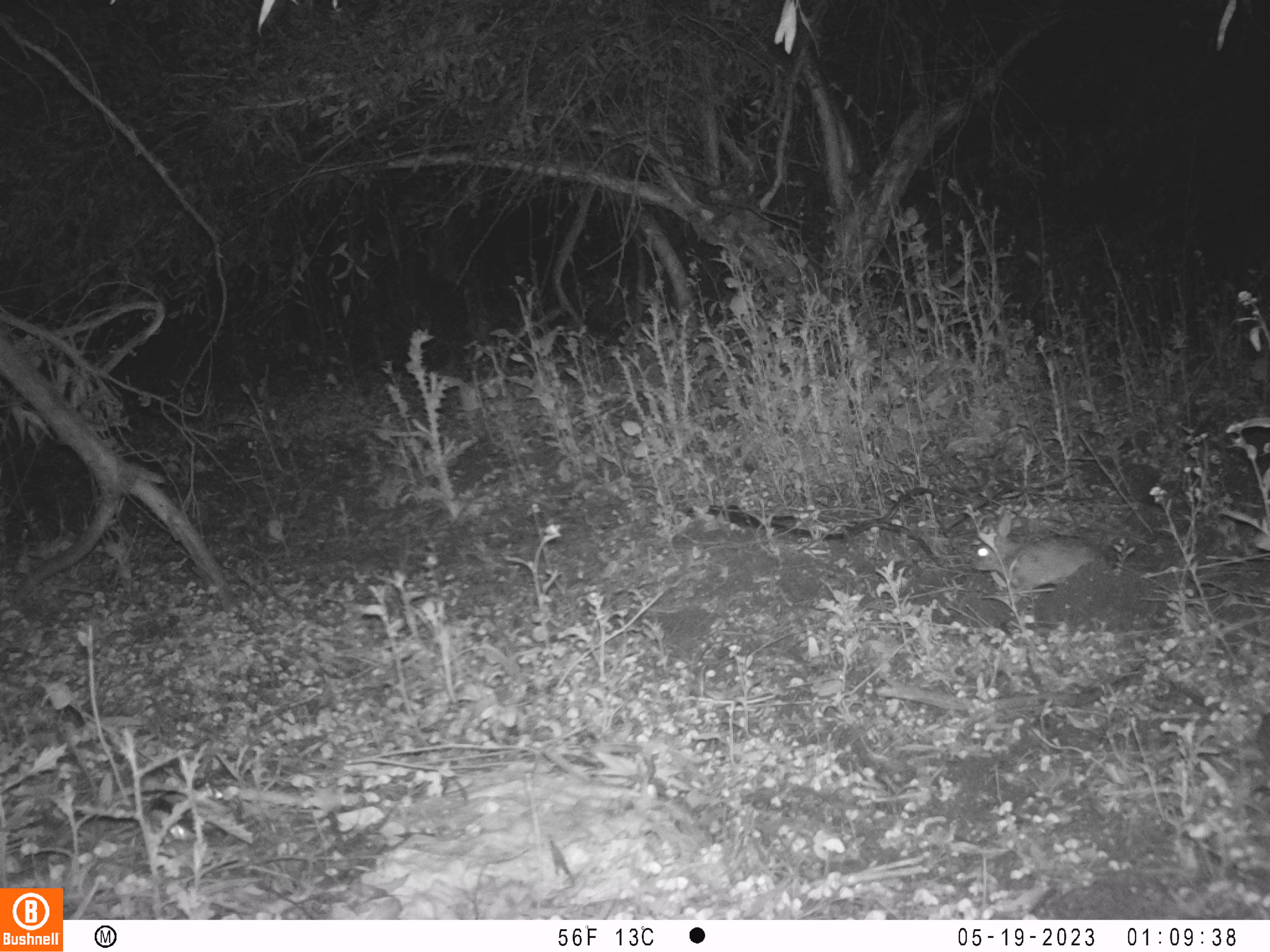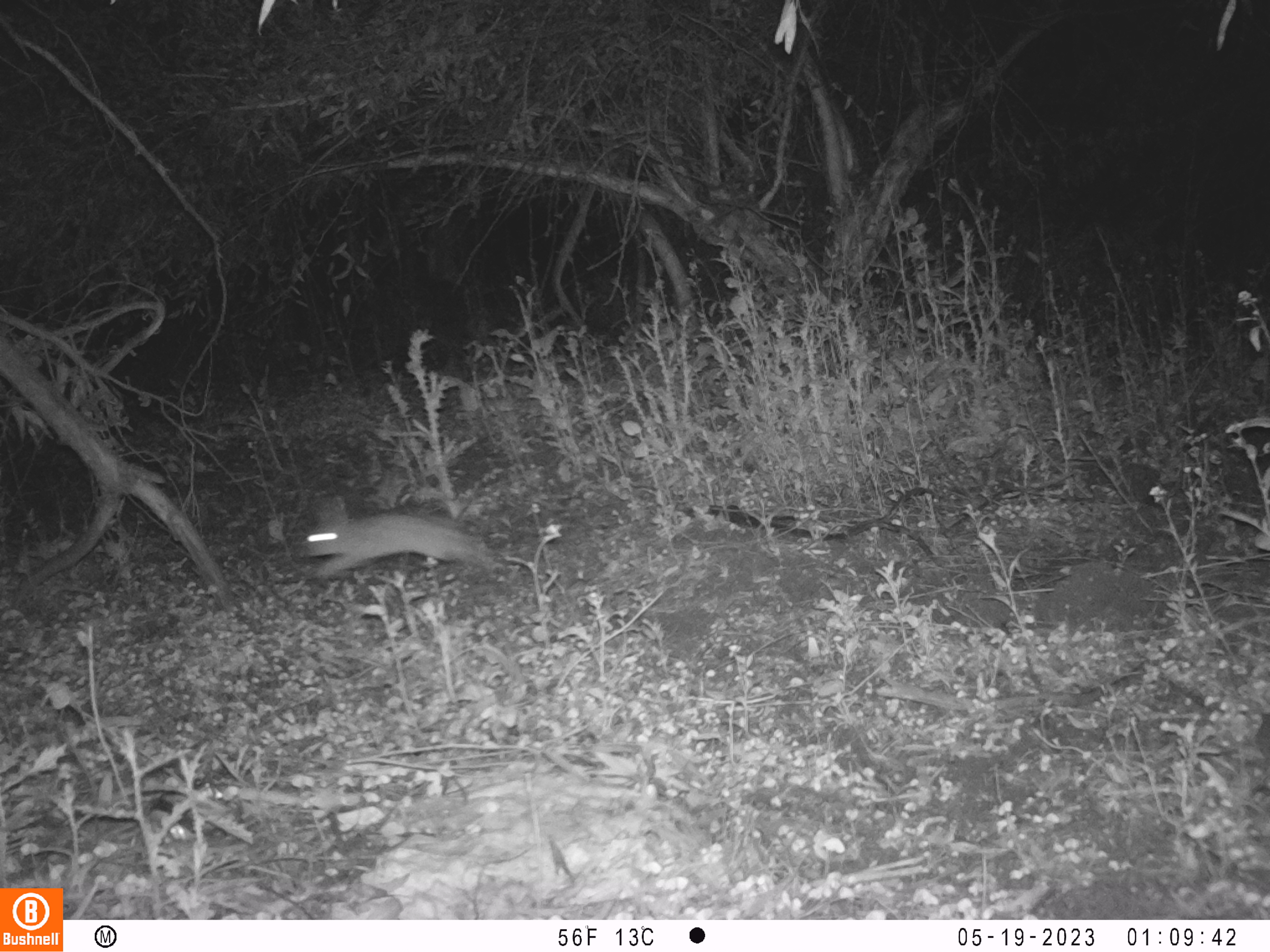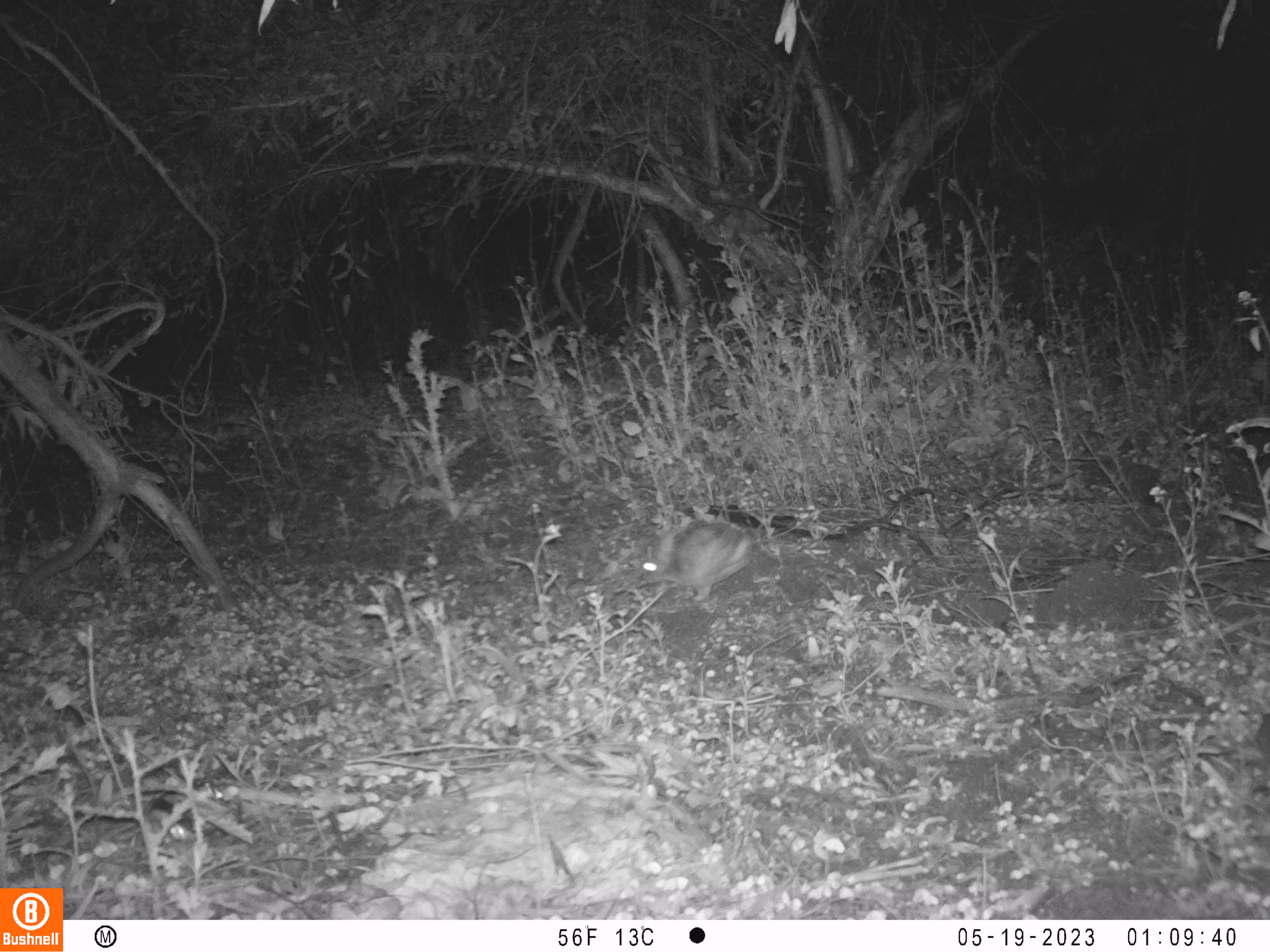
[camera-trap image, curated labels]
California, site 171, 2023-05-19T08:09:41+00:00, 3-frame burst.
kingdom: Animalia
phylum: Chordata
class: Mammalia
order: Lagomorpha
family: Leporidae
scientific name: Leporidae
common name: rabbit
Rabbit (Leporidae).